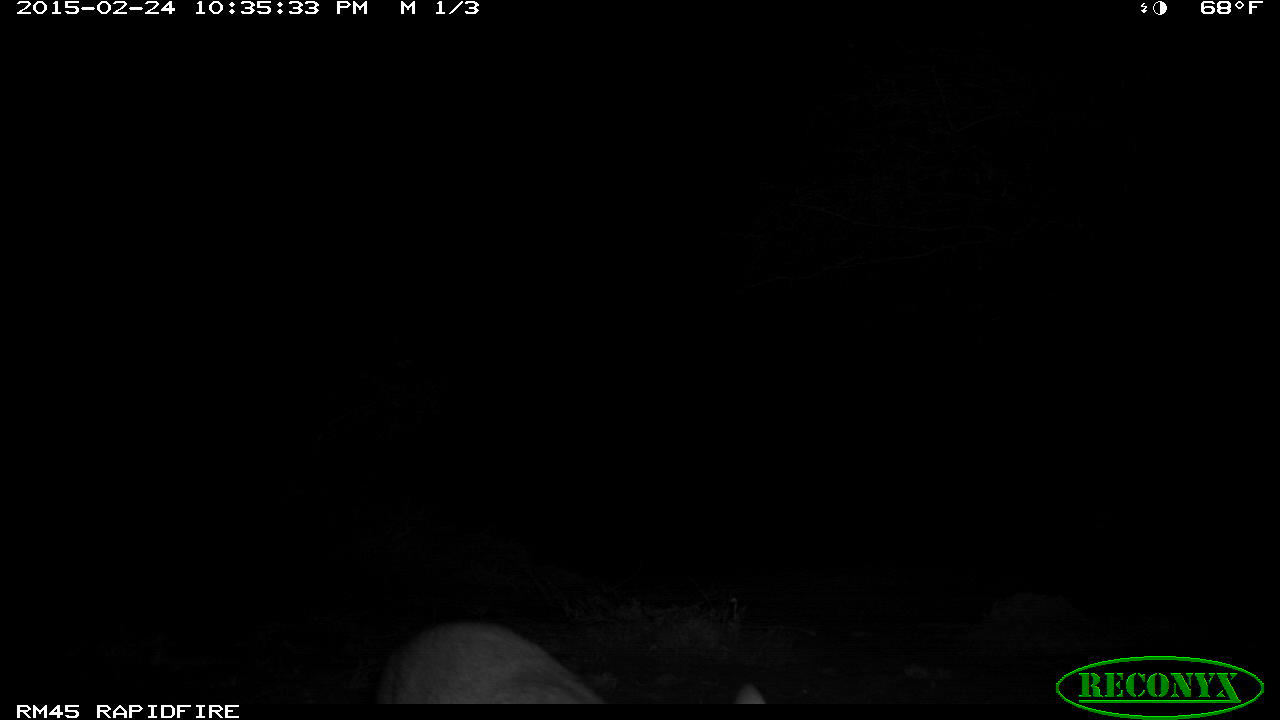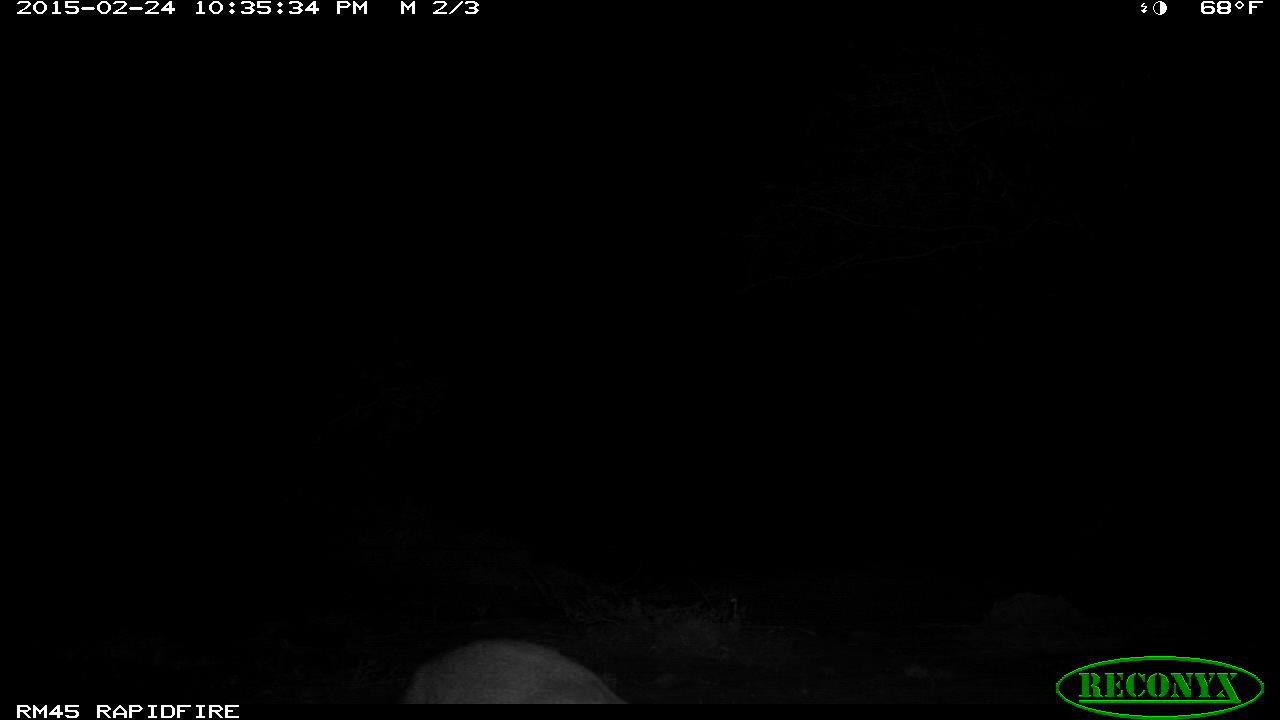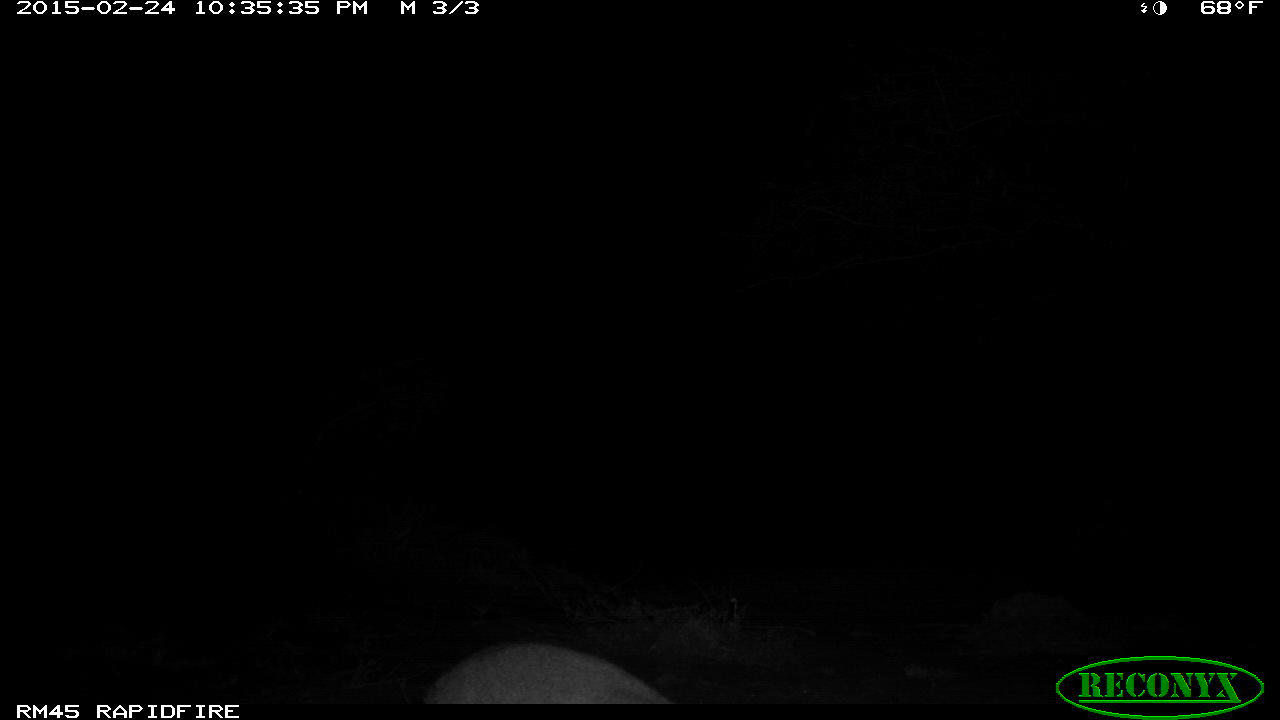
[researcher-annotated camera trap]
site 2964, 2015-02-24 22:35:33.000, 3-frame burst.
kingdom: Animalia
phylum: Chordata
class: Mammalia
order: Artiodactyla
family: Bovidae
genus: Madoqua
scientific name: Madoqua guentheri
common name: günther's dik-dik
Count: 1.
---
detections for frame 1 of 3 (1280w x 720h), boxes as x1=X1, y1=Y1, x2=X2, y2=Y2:
madoqua guentheri: x1=378, y1=616, x2=770, y2=702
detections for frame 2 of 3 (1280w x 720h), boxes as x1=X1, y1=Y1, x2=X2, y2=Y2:
madoqua guentheri: x1=397, y1=636, x2=639, y2=701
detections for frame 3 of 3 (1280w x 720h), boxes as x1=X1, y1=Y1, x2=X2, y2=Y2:
madoqua guentheri: x1=419, y1=636, x2=684, y2=702